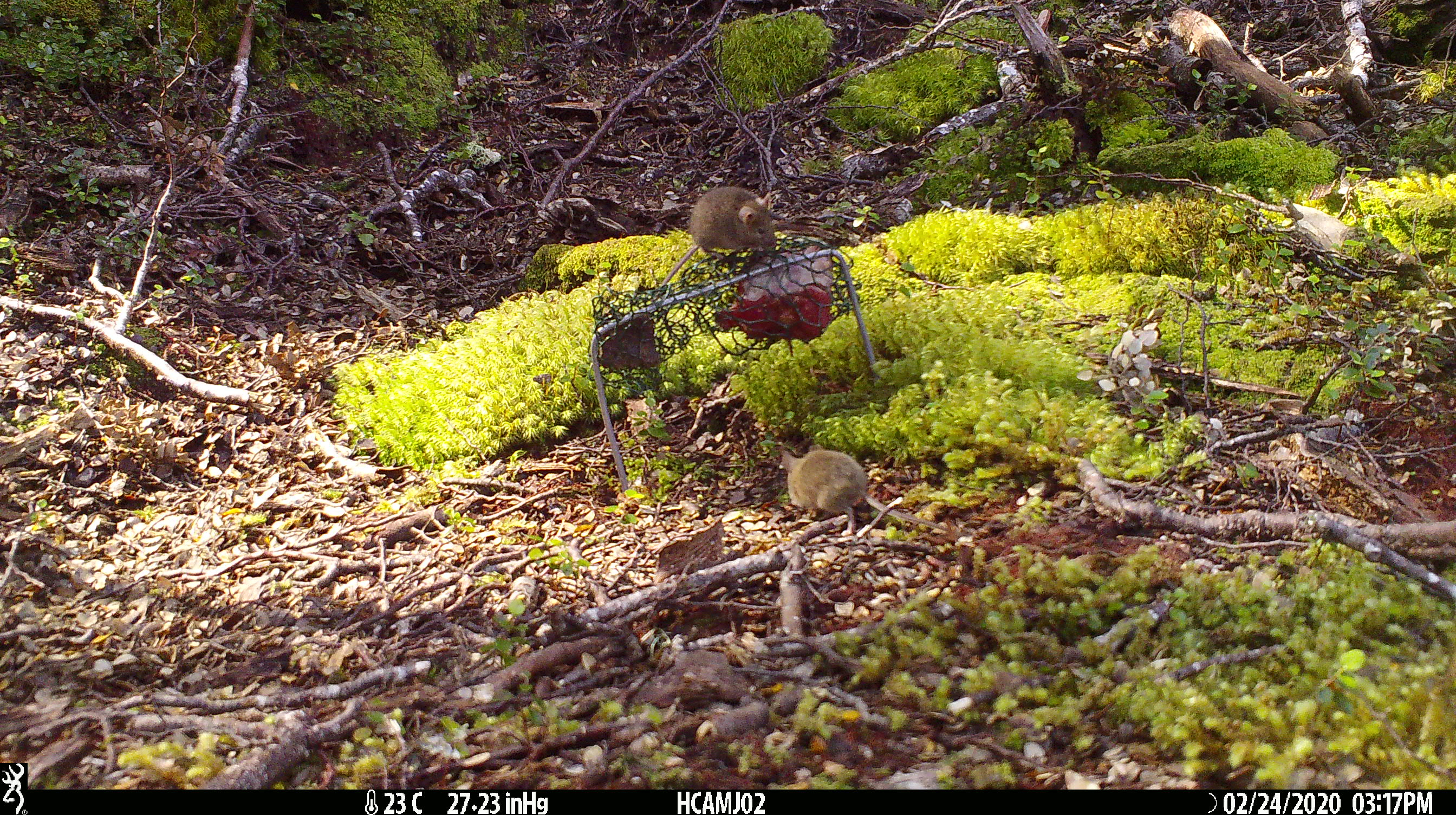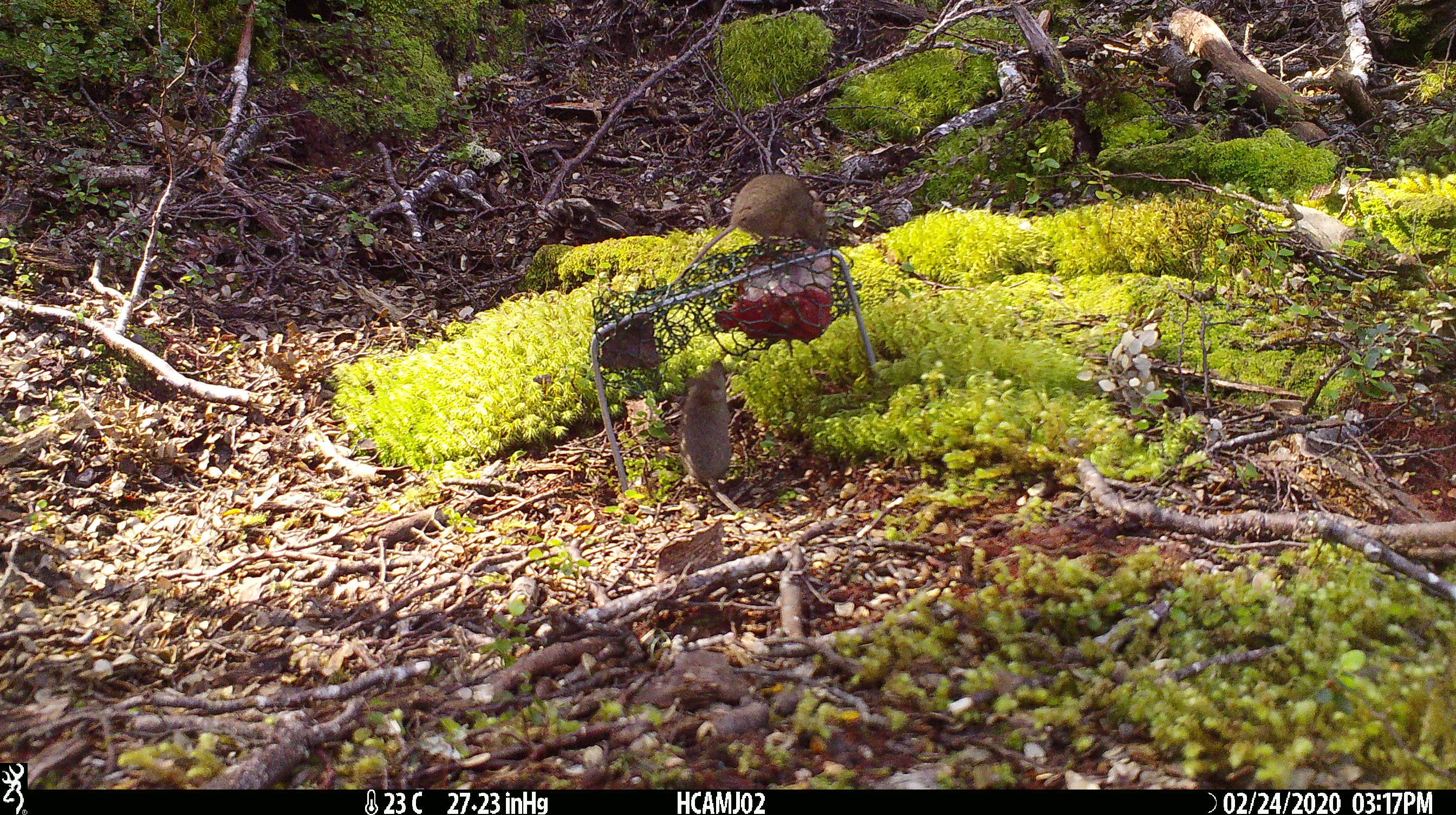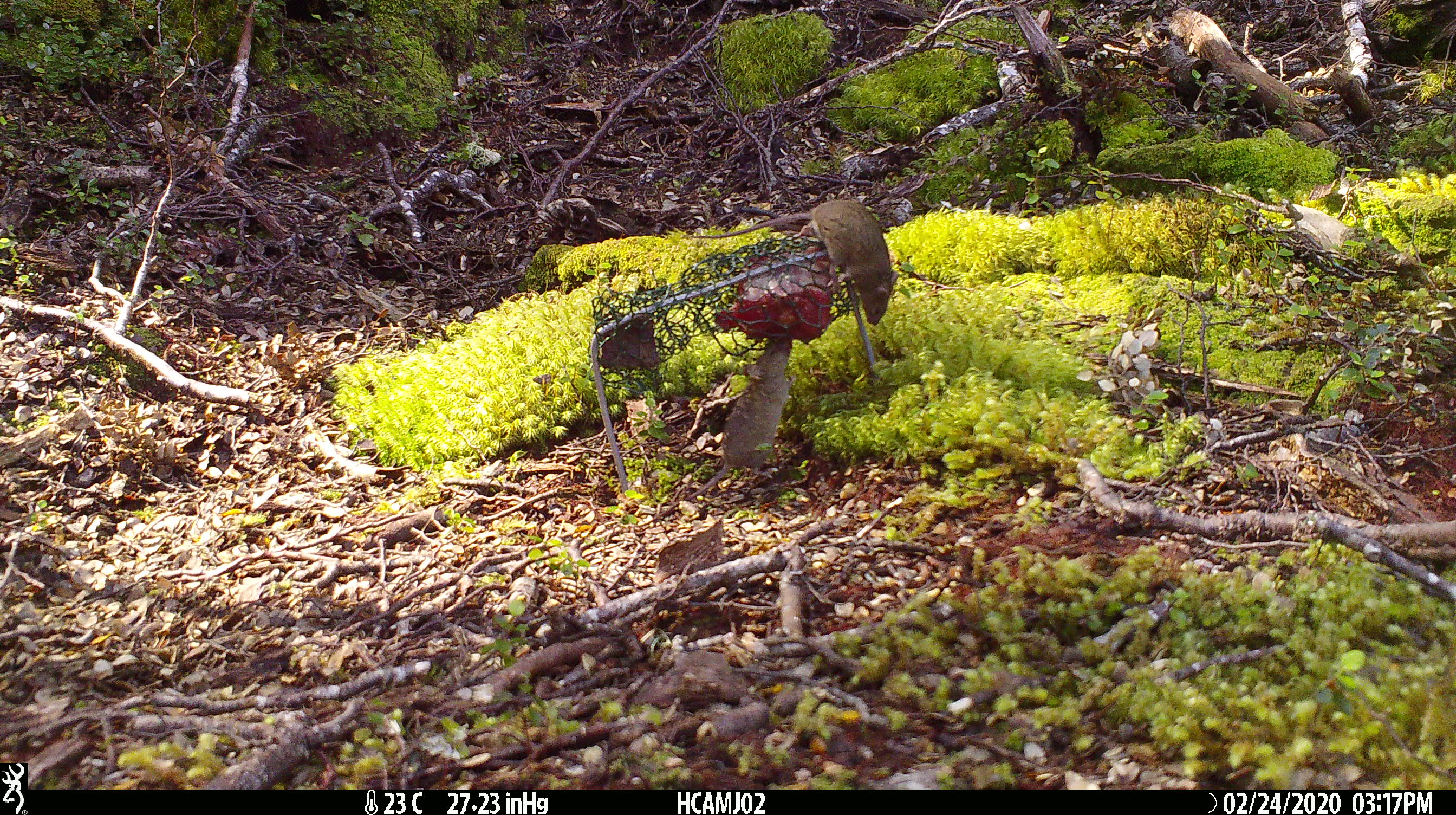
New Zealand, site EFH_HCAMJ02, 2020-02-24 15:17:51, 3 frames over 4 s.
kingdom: Animalia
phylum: Chordata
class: Mammalia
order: Rodentia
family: Muridae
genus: Mus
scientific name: Mus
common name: mouse